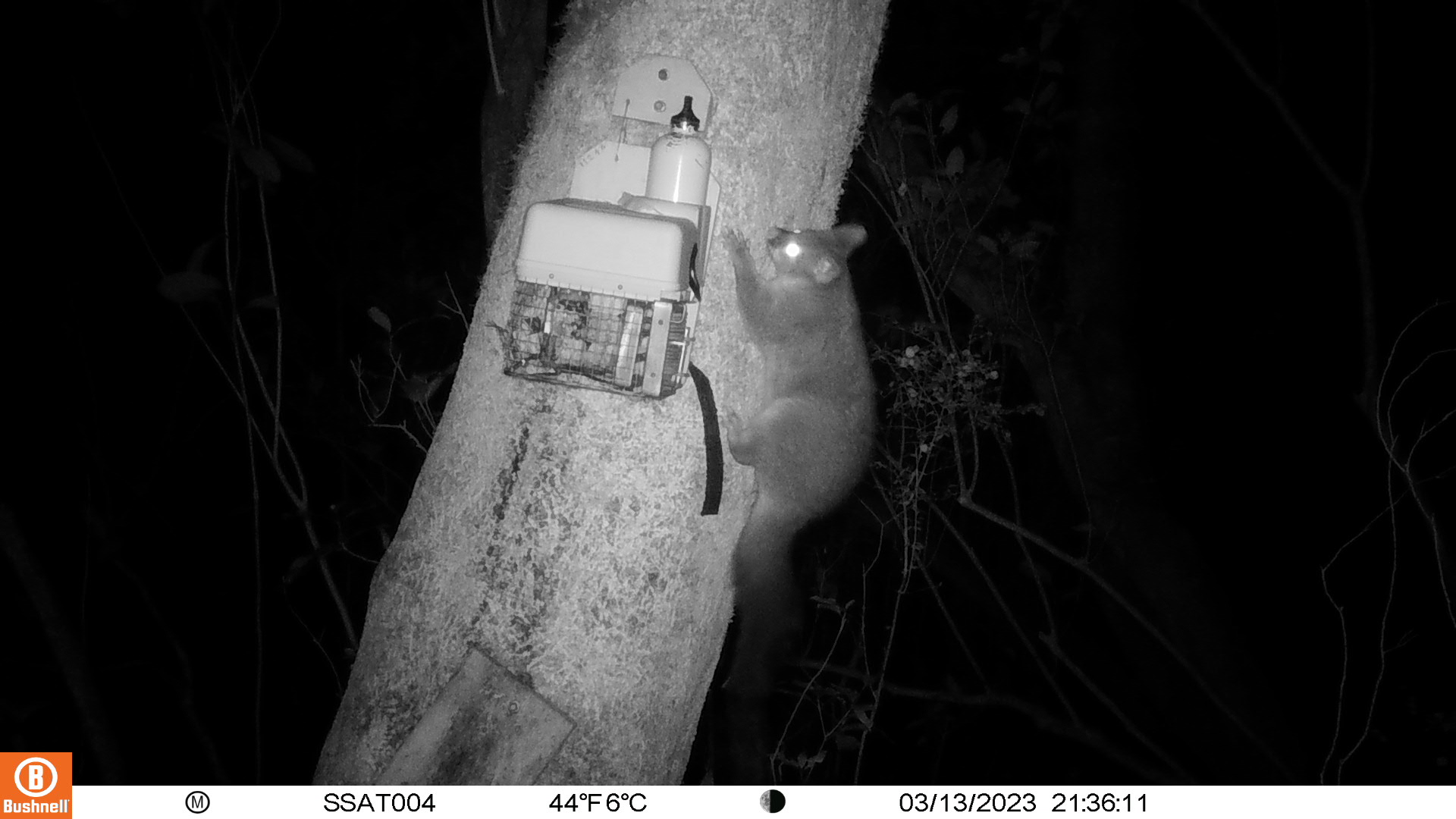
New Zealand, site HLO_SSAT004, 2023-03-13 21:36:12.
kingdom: Animalia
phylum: Chordata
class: Mammalia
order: Diprotodontia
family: Phalangeridae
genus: Trichosurus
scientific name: Trichosurus vulpecula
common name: common brushtail possum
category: possum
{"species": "possum (common brushtail possum) (Trichosurus vulpecula)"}